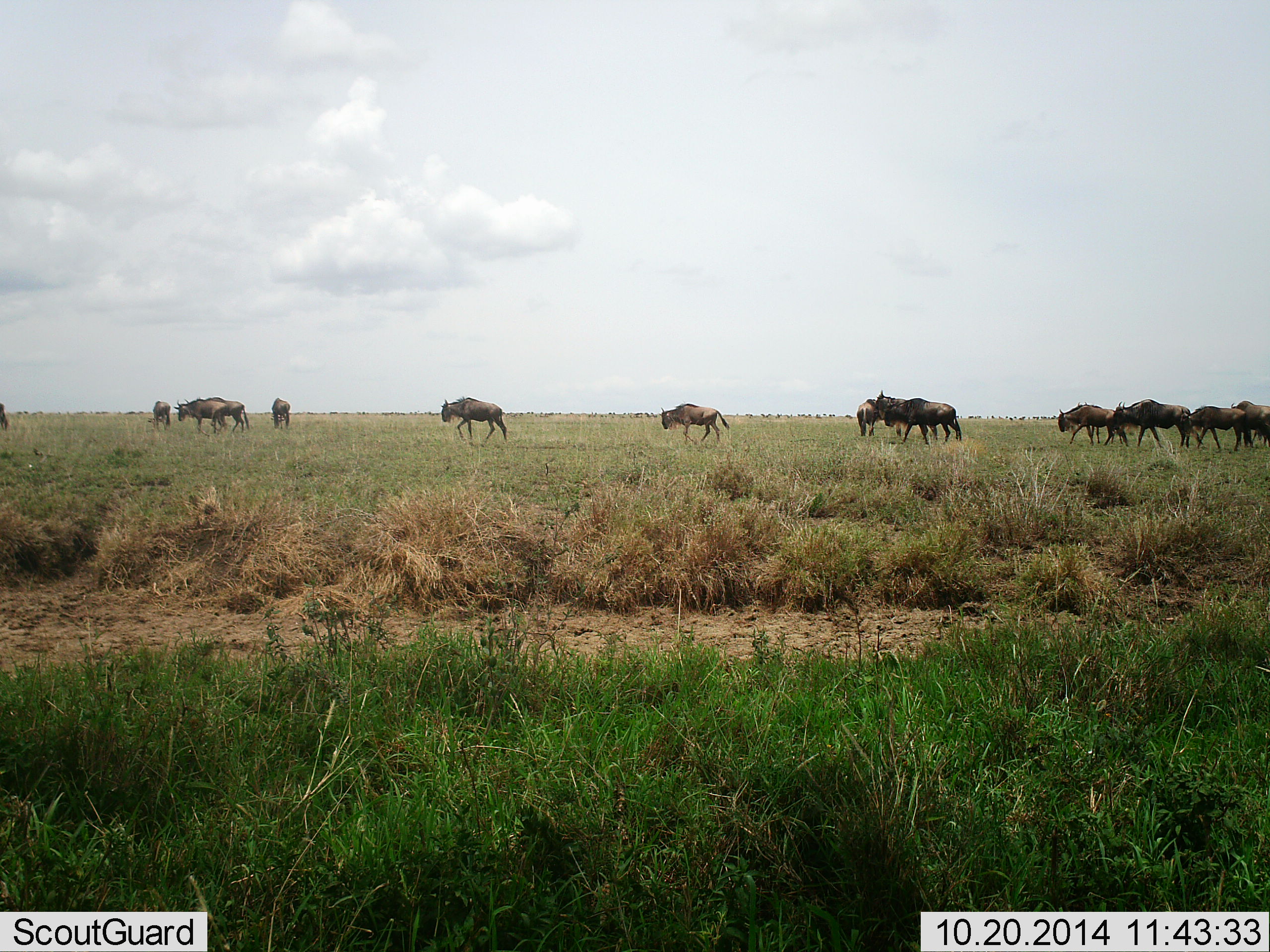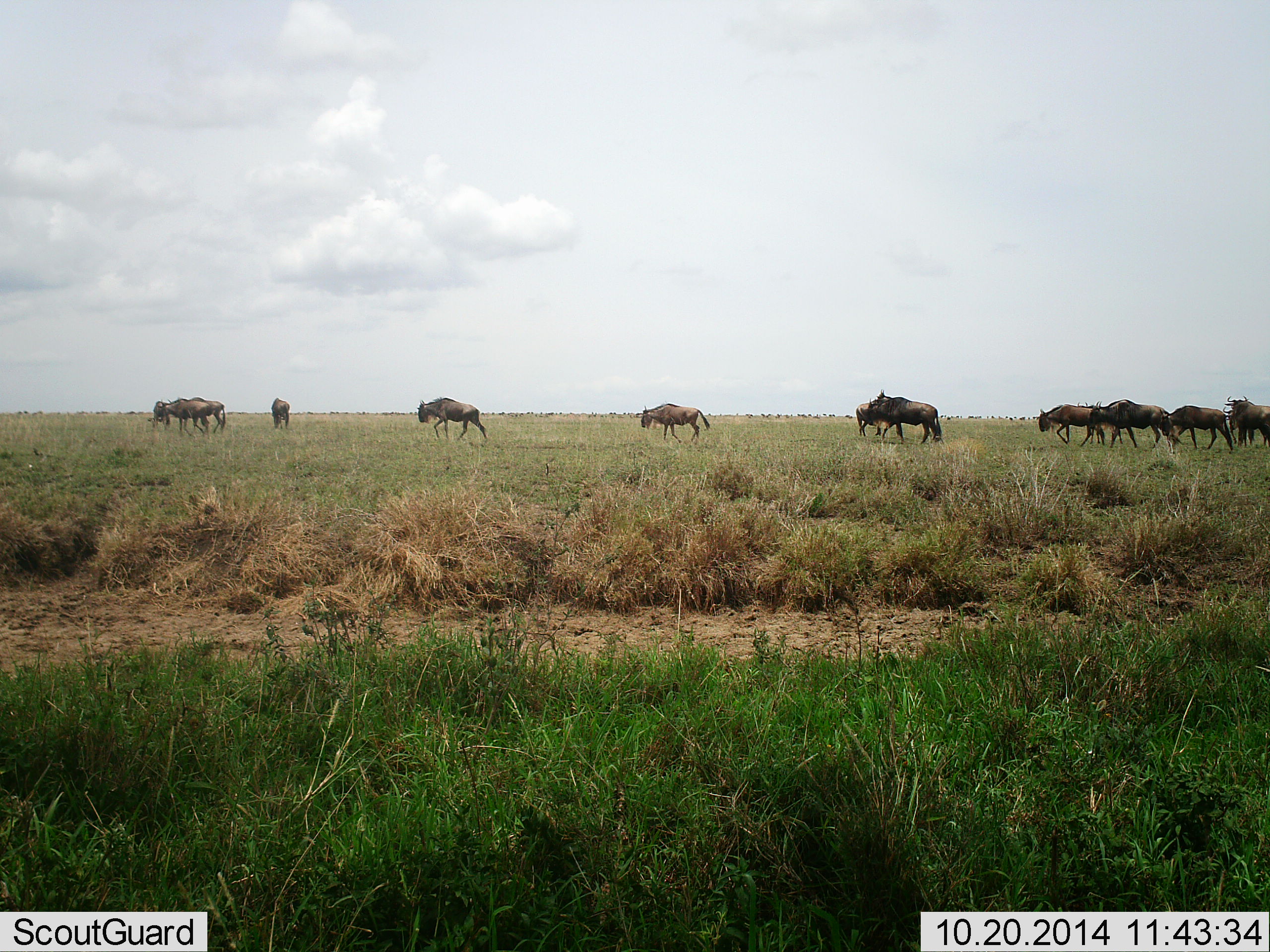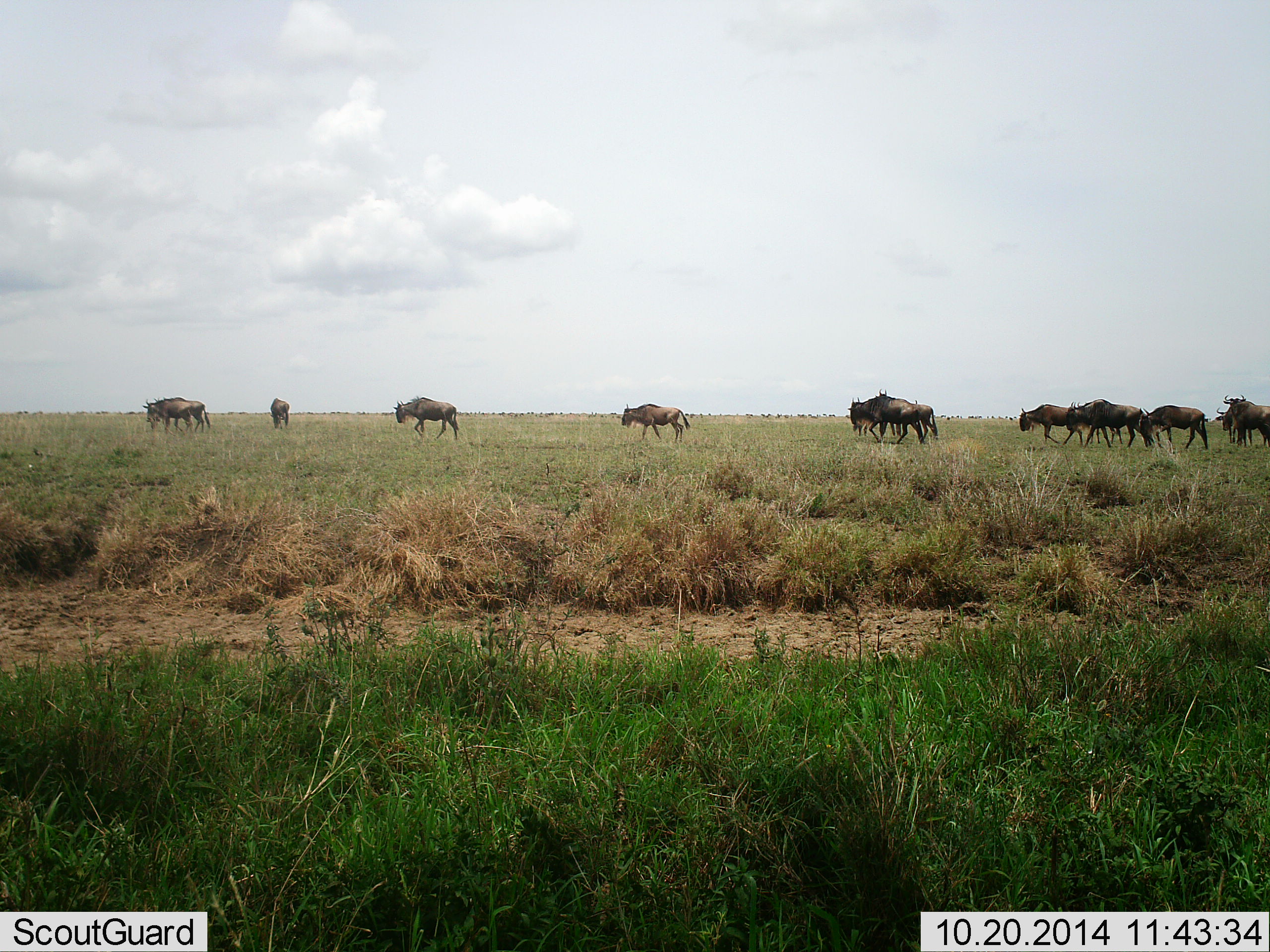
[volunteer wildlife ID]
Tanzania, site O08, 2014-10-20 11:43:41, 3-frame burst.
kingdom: Animalia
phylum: Chordata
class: Mammalia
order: Artiodactyla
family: Bovidae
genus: Connochaetes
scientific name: Connochaetes taurinus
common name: blue wildebeest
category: wildebeest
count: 11-50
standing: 30%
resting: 0%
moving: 100%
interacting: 0%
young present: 0%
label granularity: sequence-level